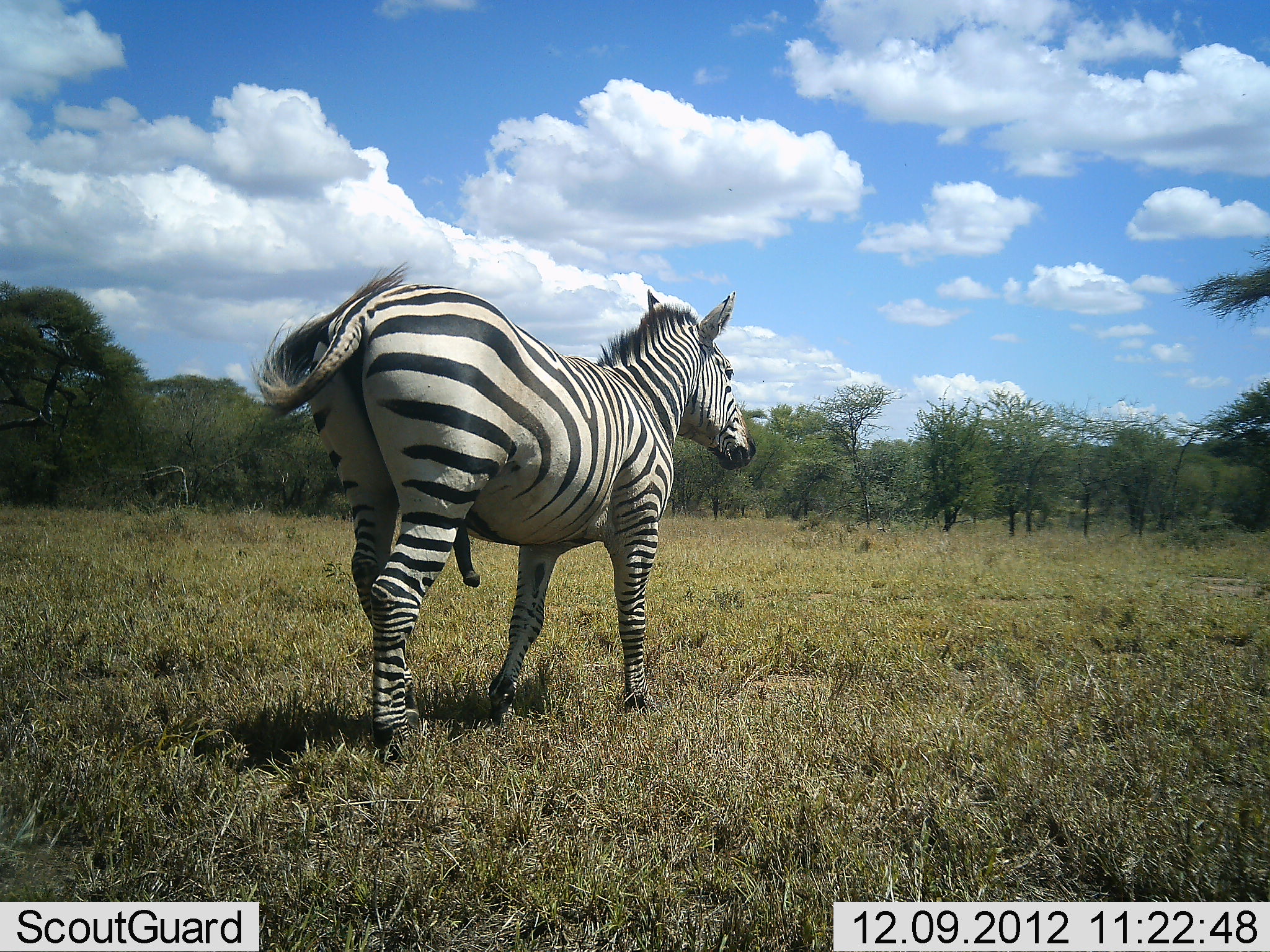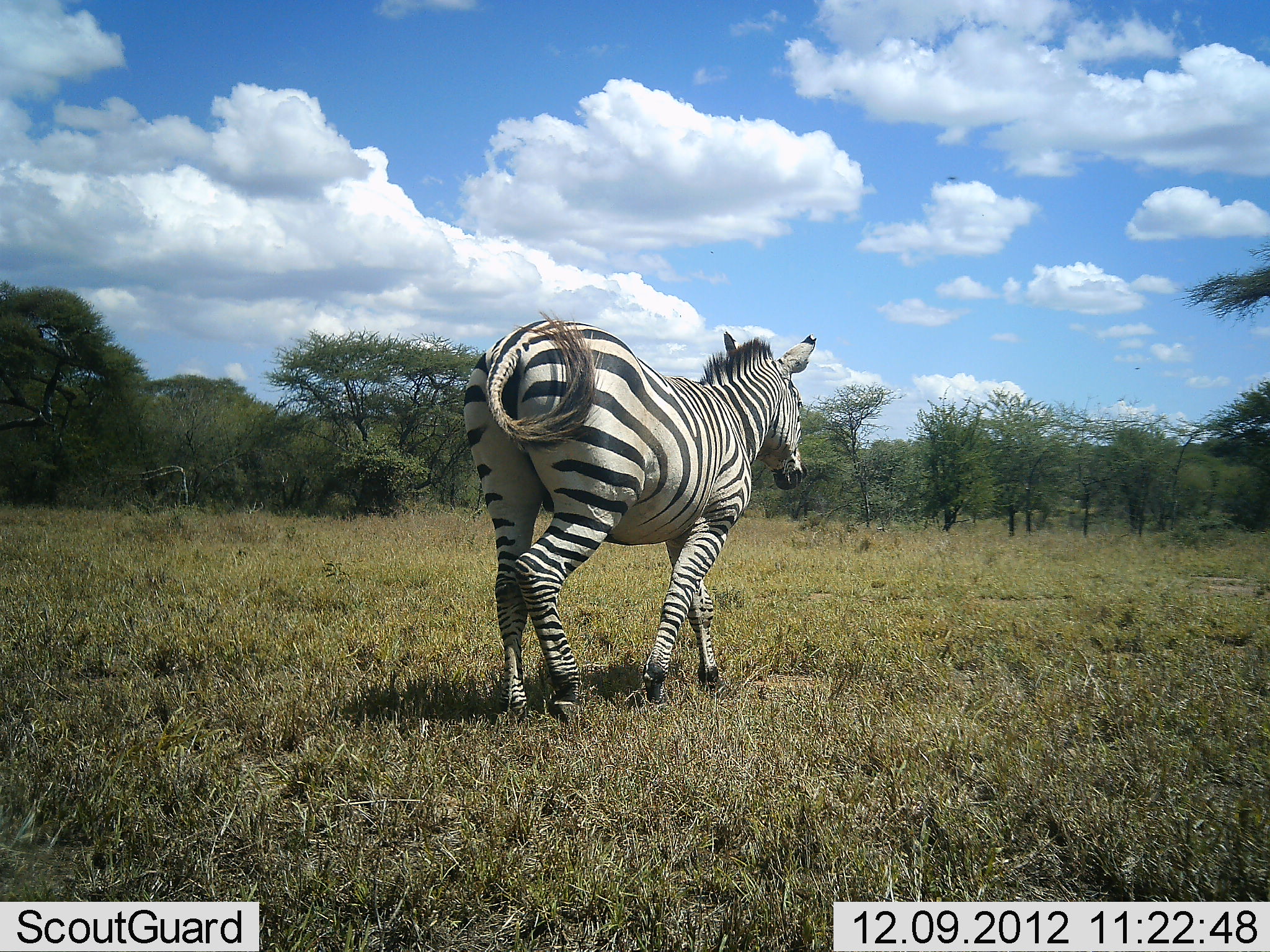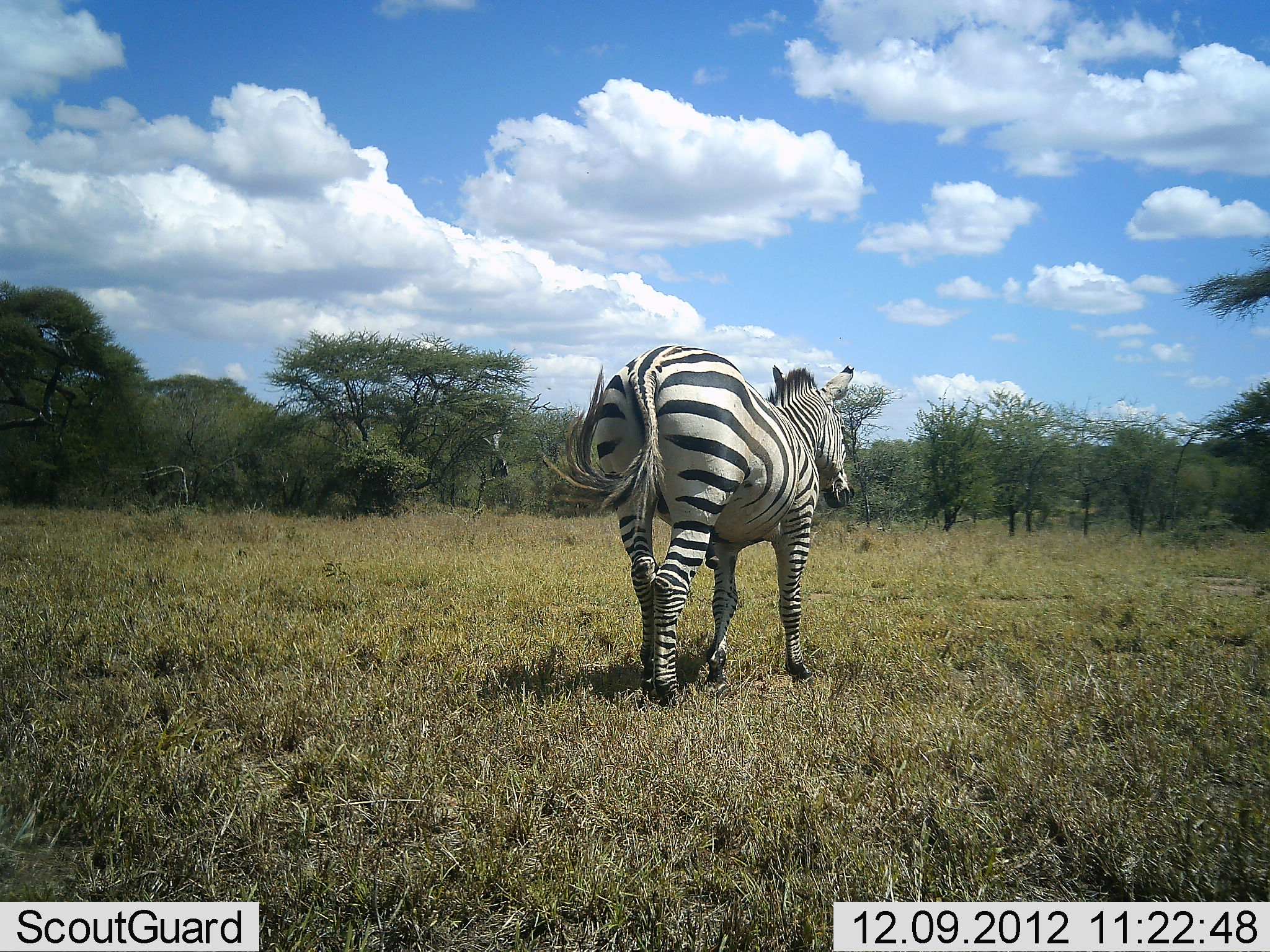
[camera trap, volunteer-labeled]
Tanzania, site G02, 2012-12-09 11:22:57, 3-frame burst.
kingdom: Animalia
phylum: Chordata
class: Mammalia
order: Perissodactyla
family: Equidae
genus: Equus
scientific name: Equus quagga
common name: plains zebra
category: zebra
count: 1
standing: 0%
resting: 0%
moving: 100%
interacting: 0%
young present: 0%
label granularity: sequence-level